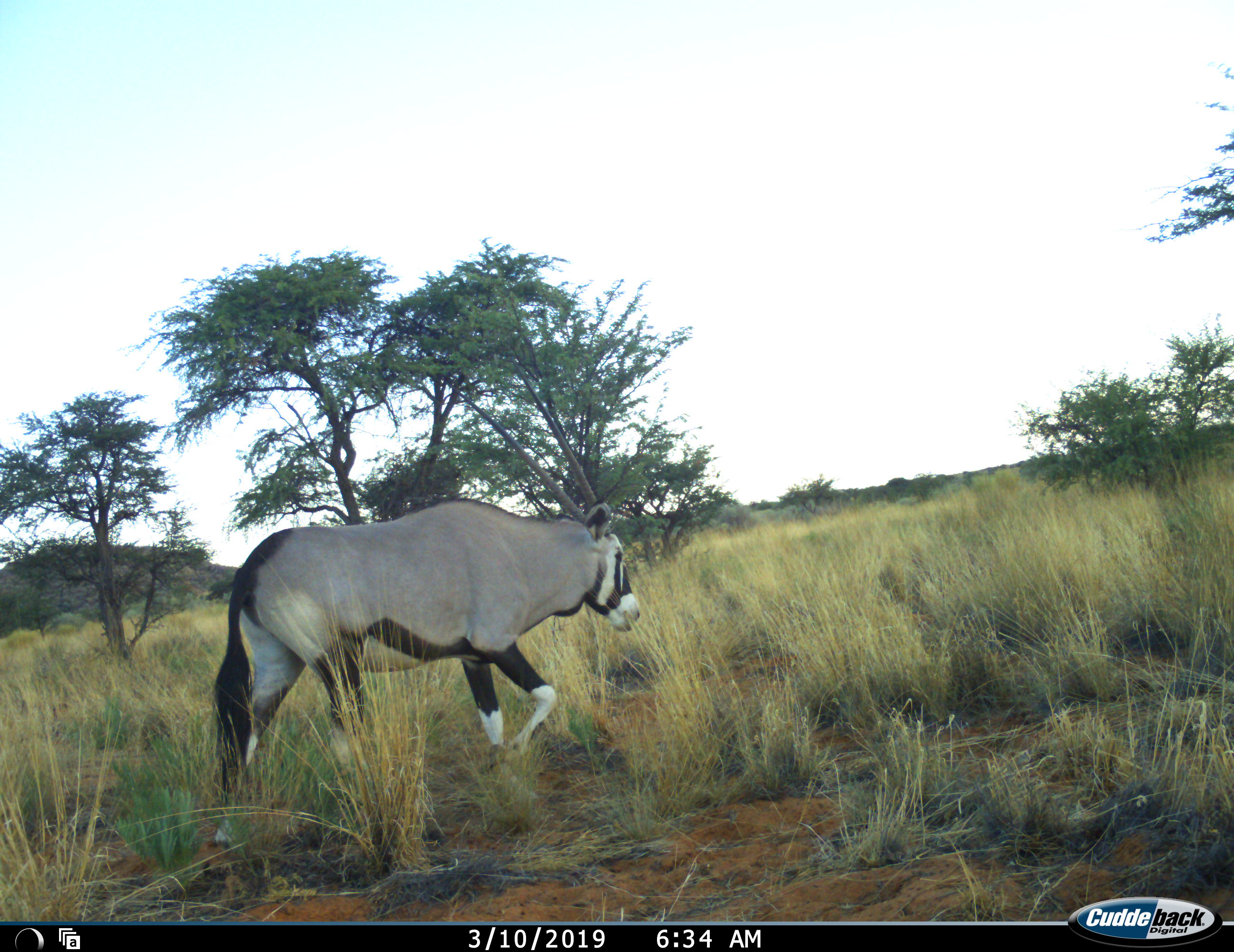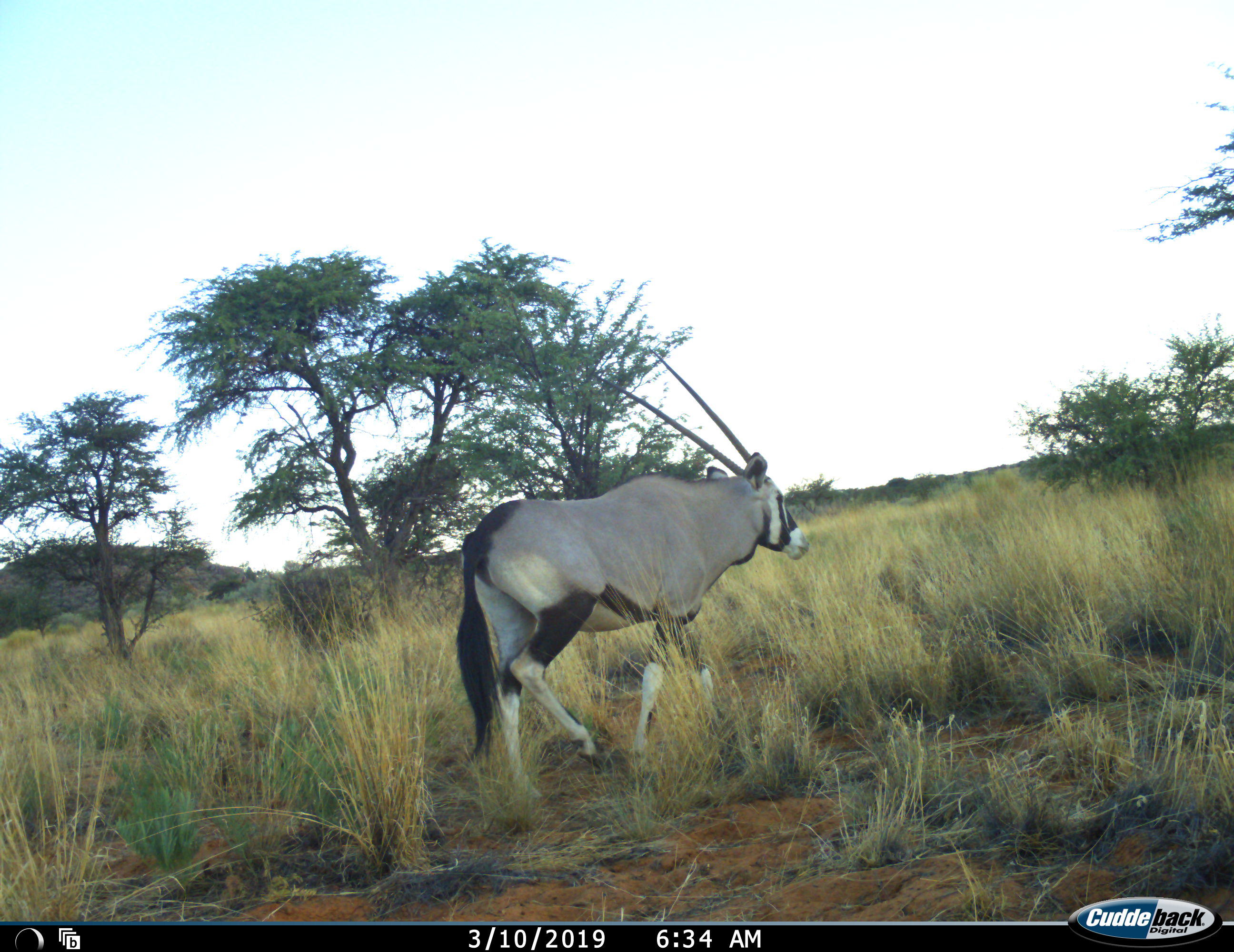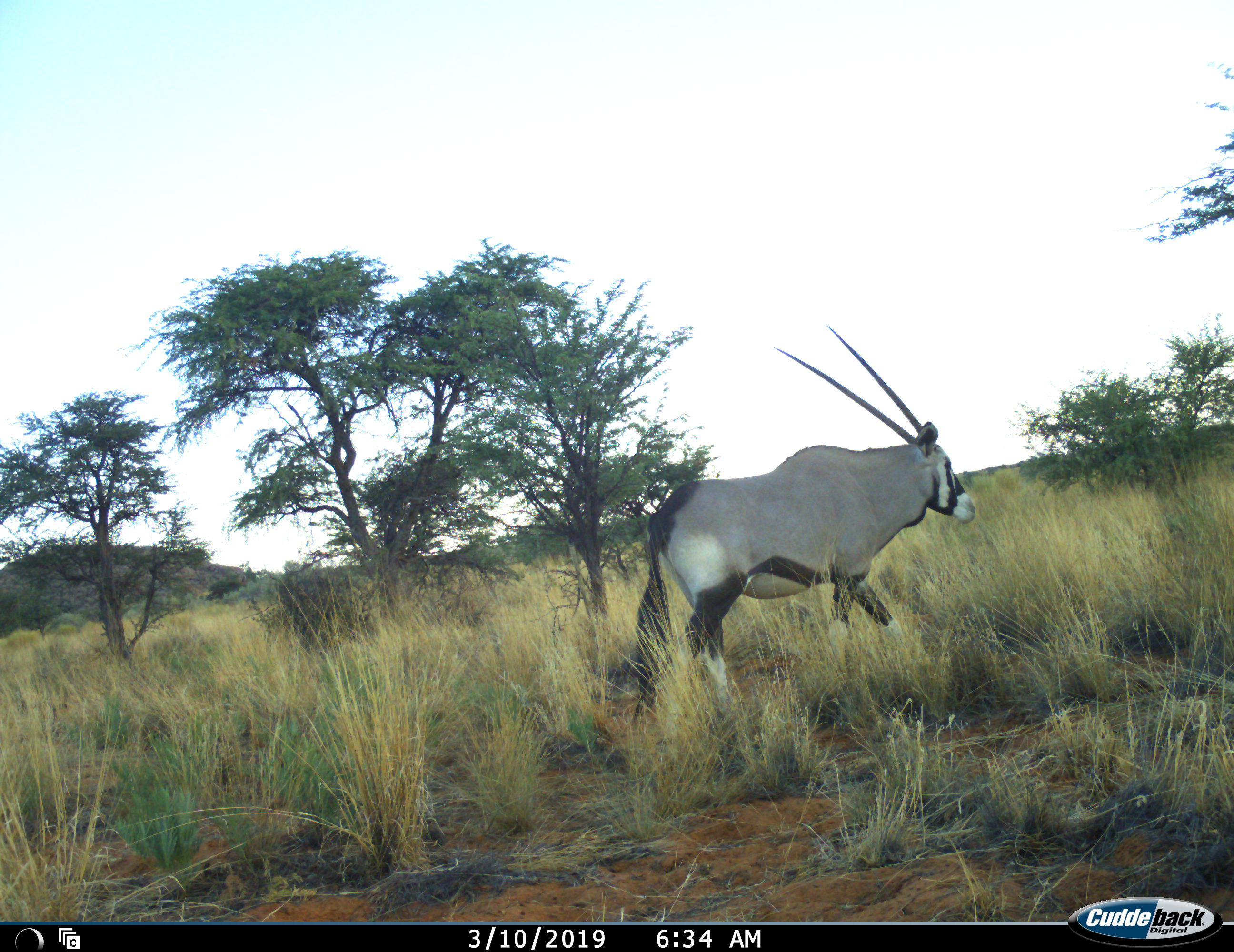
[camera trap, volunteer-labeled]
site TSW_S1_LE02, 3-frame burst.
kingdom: Animalia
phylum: Chordata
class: Mammalia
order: Artiodactyla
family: Bovidae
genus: Oryx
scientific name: Oryx gazella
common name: gemsbok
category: oryx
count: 1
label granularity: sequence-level